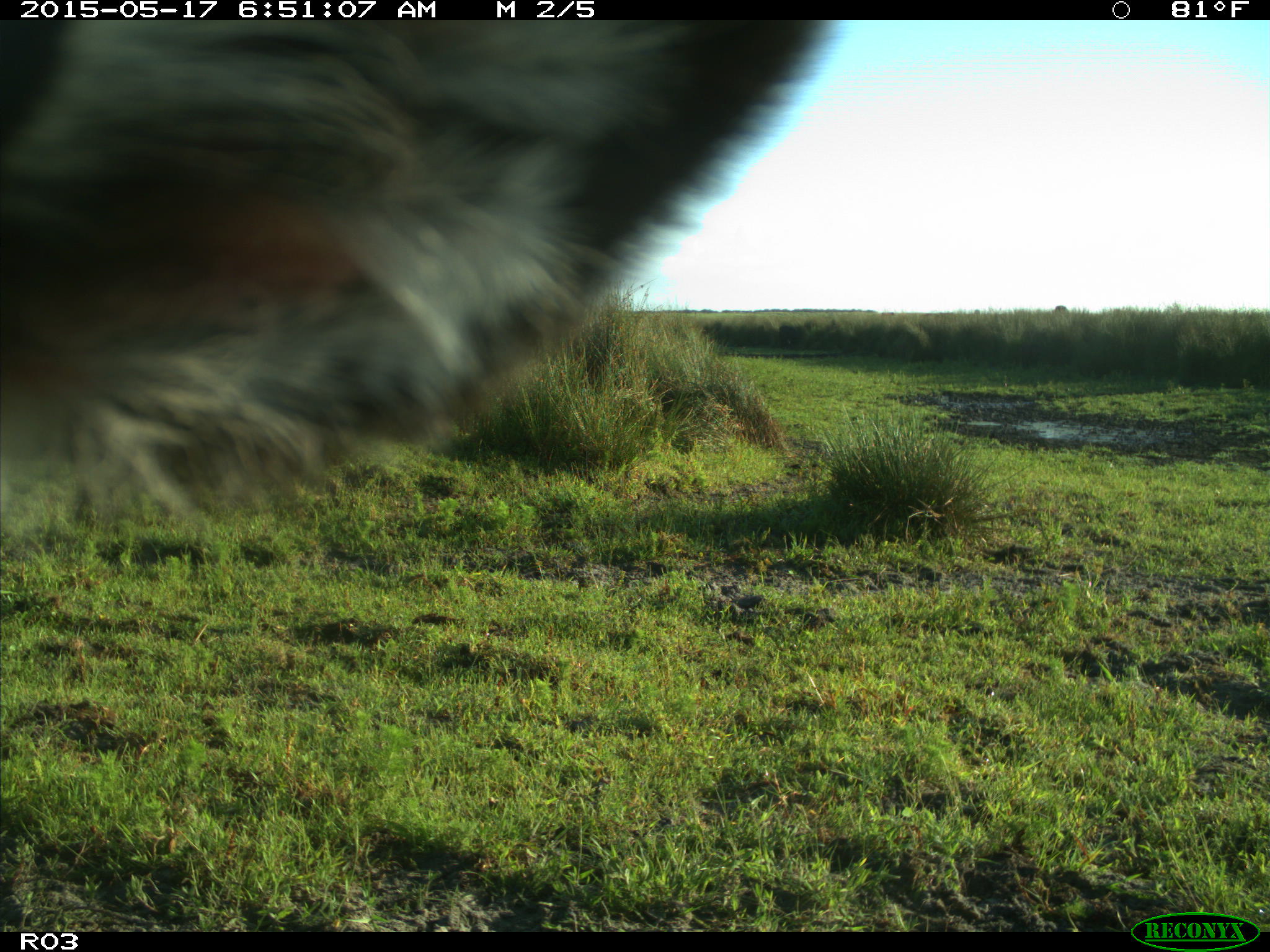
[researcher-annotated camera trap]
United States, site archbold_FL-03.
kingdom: Animalia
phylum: Chordata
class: Mammalia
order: Artiodactyla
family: Bovidae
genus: Bos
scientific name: Bos taurus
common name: domestic cow